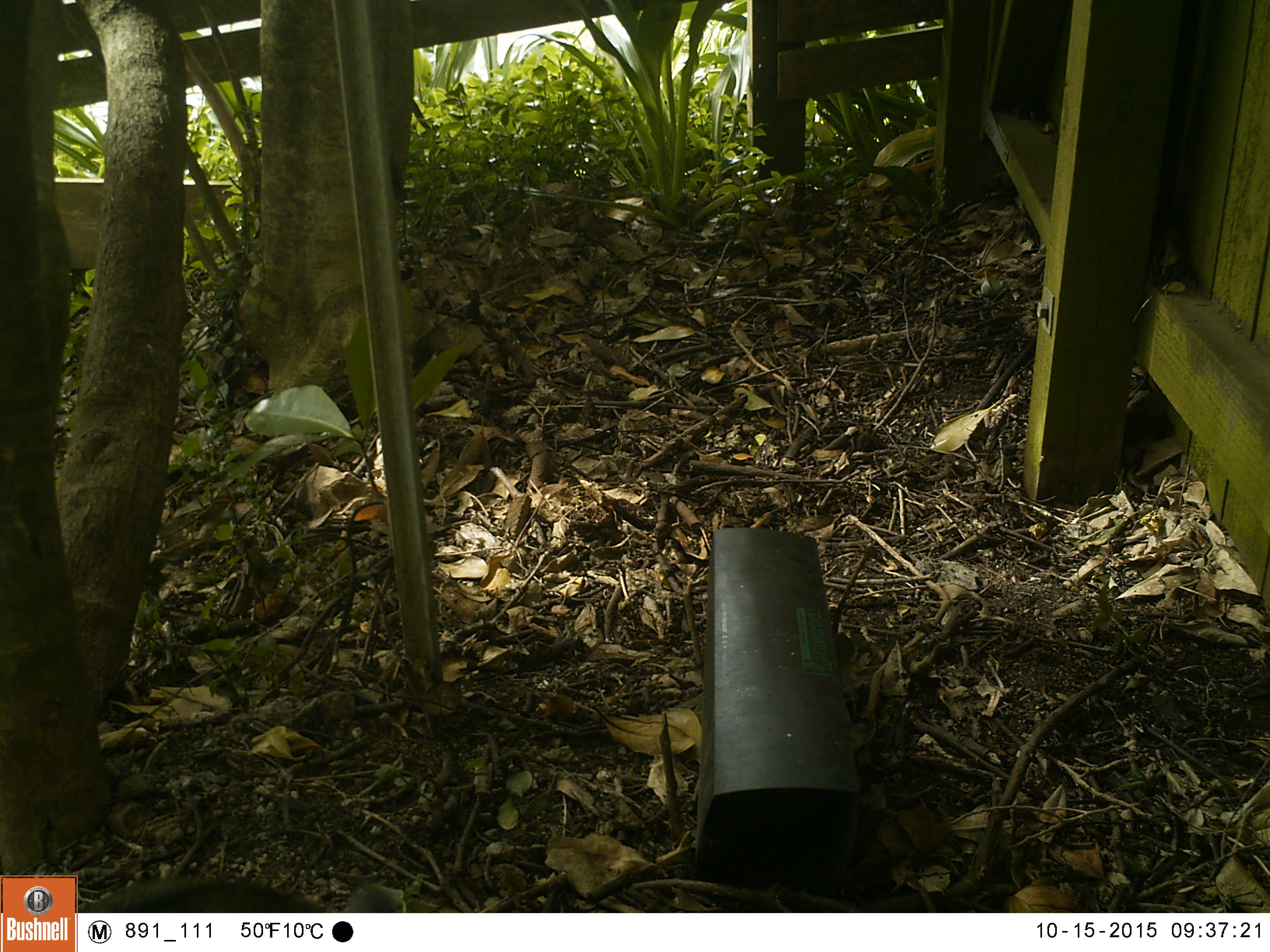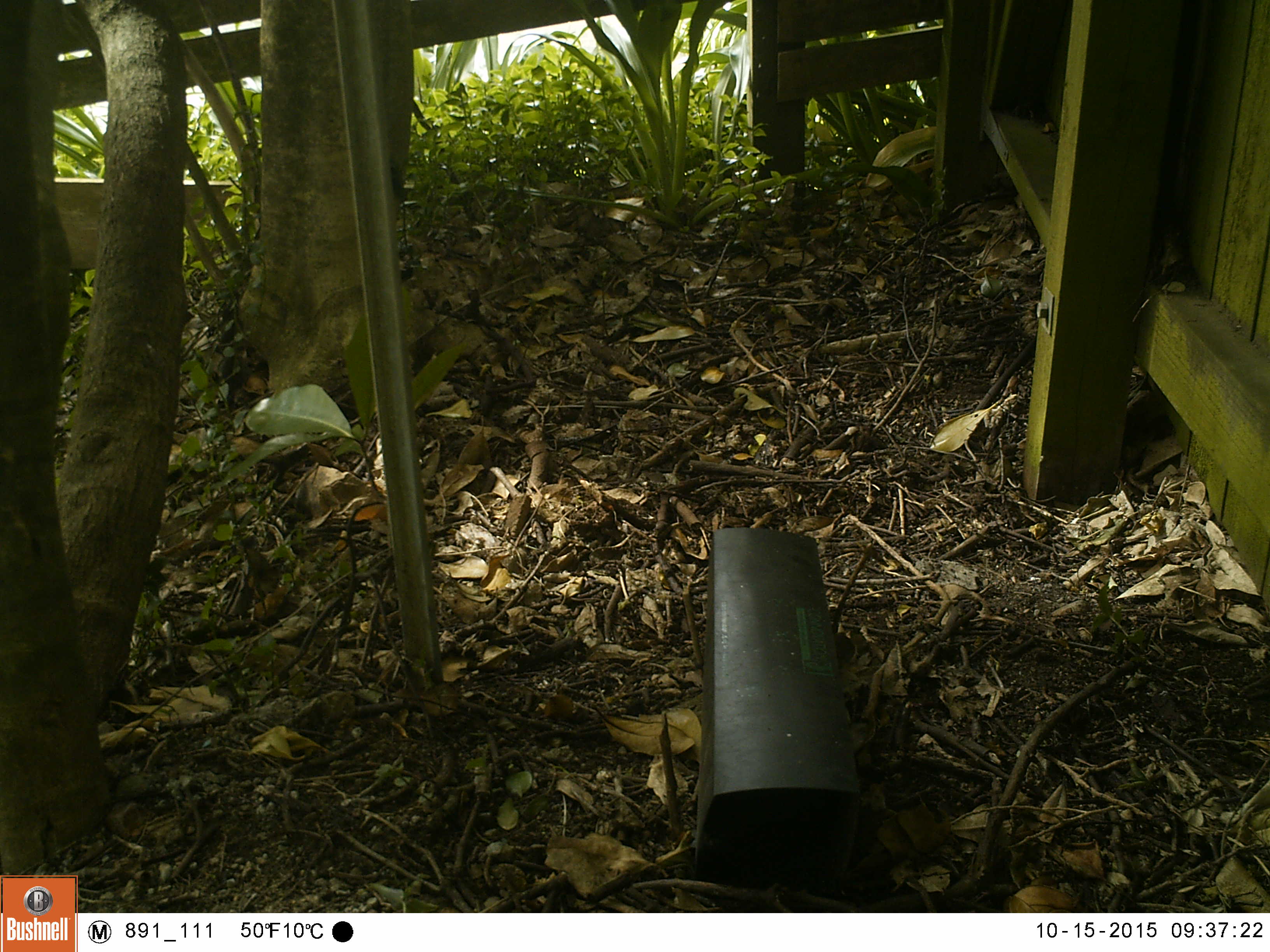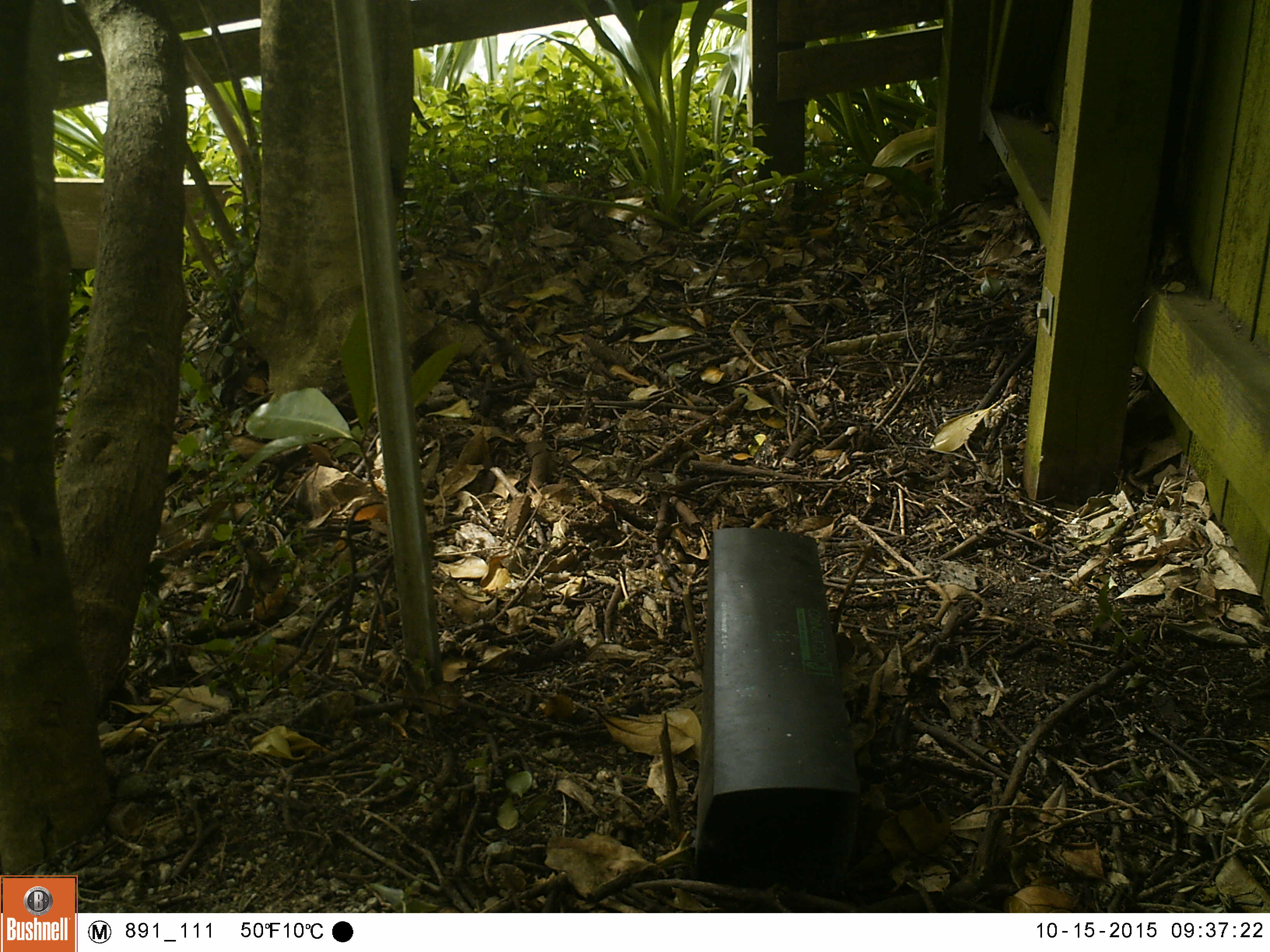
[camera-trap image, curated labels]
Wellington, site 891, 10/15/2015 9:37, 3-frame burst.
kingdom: Animalia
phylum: Chordata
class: Mammalia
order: Carnivora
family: Felidae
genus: Felis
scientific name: Felis catus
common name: cat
Cat (Felis catus).